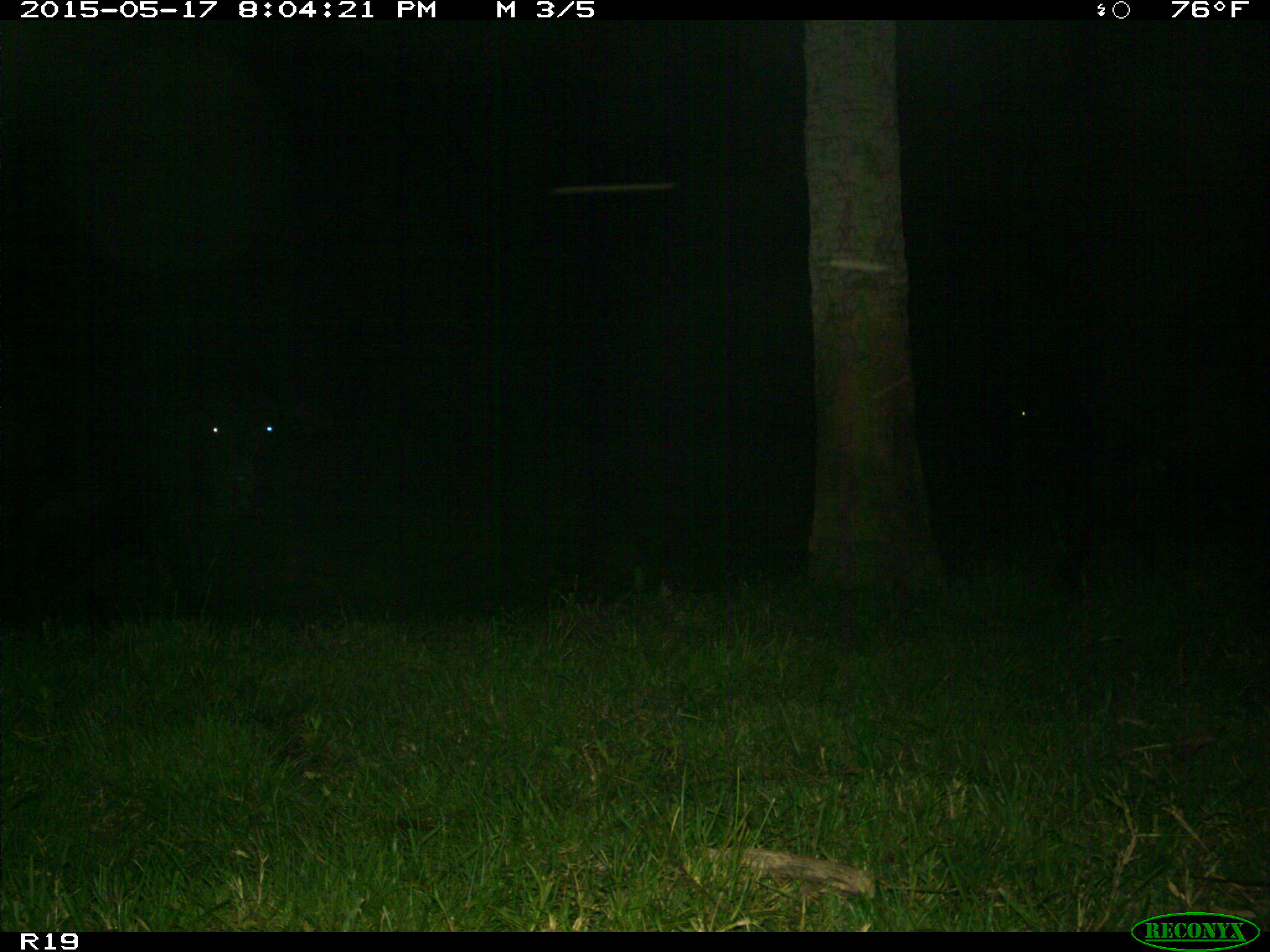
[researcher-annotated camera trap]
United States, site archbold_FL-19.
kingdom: Animalia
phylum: Chordata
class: Mammalia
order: Artiodactyla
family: Bovidae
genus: Bos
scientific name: Bos taurus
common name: domestic cow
Bos taurus (domestic cow).